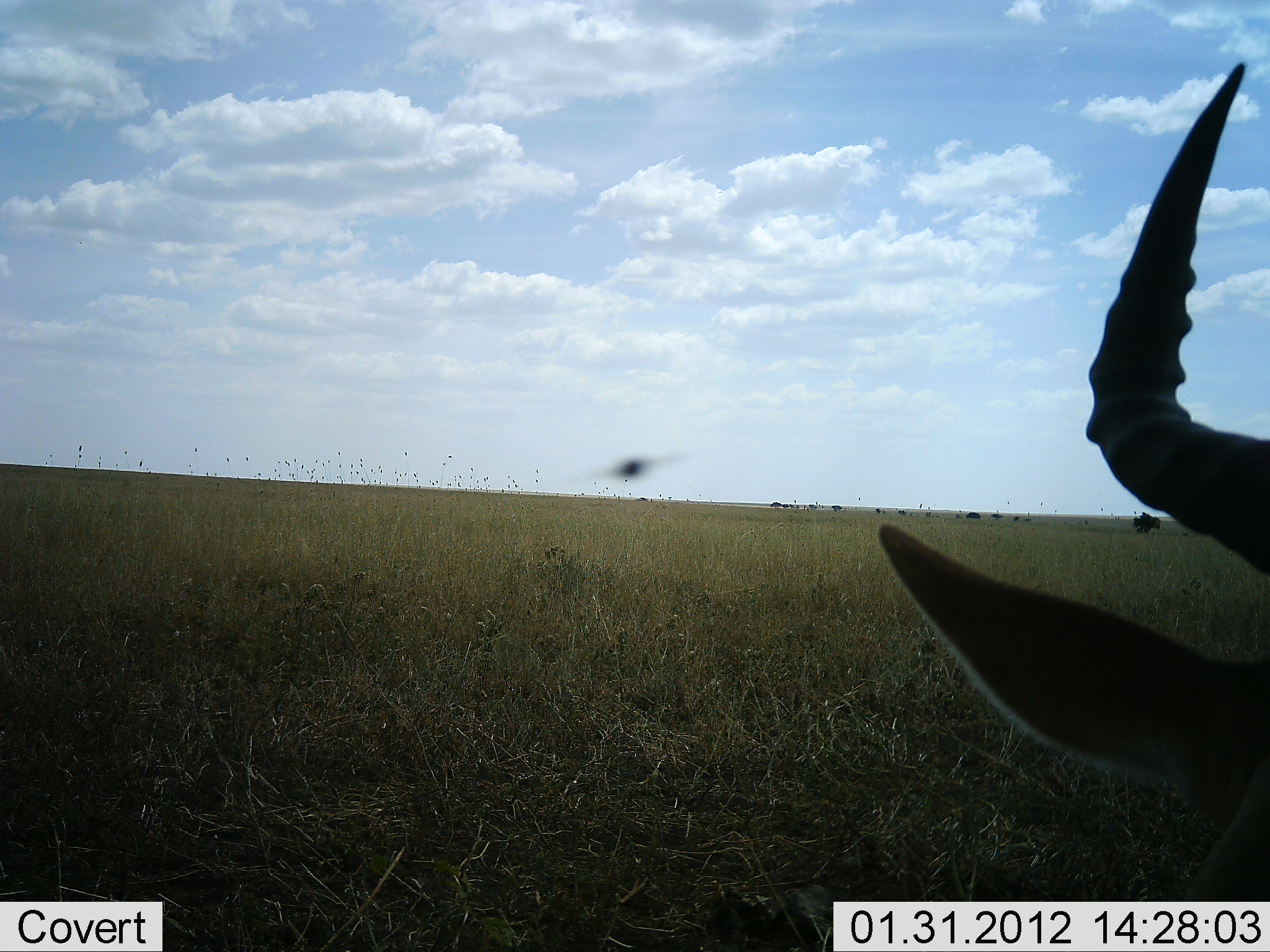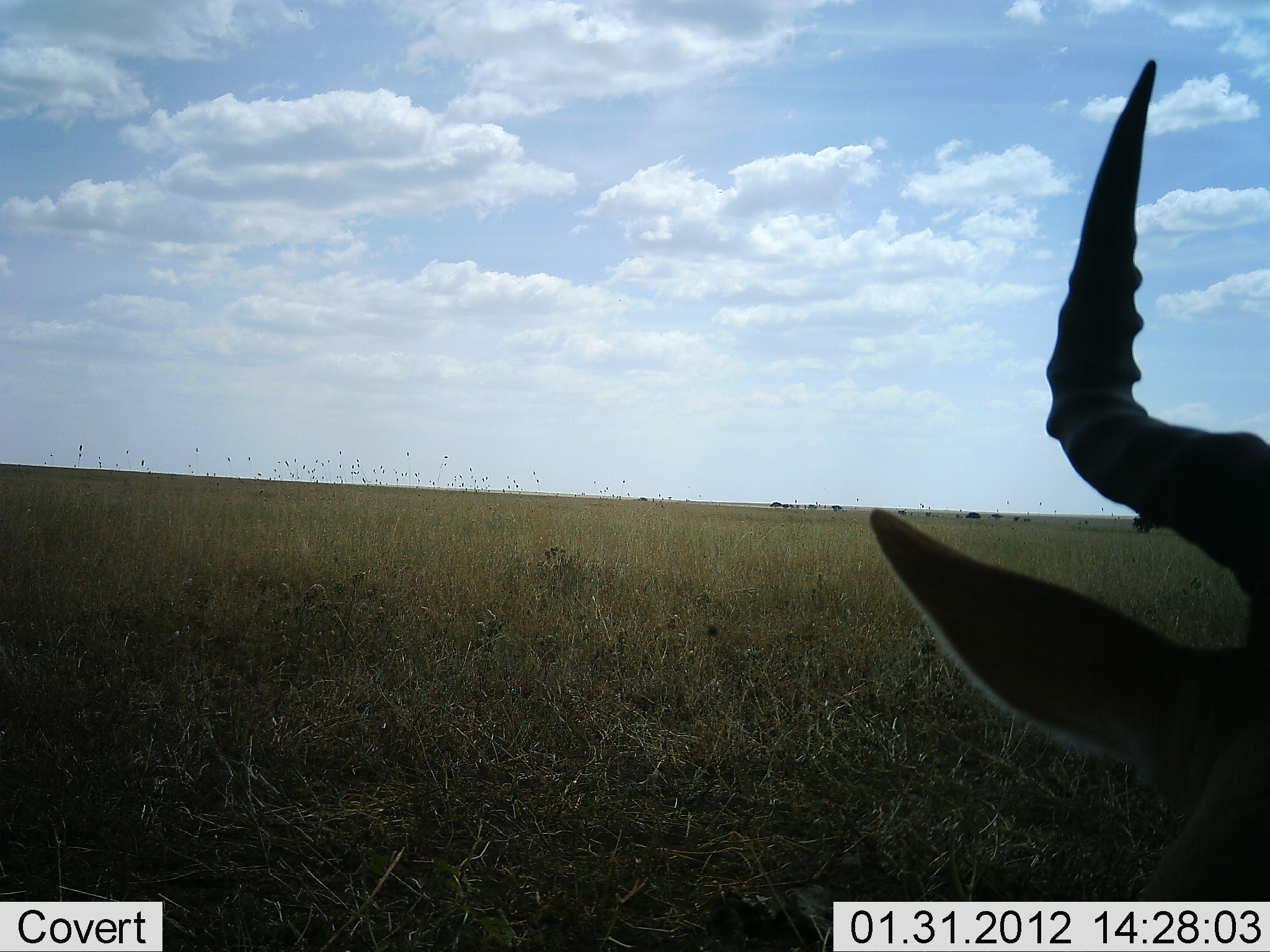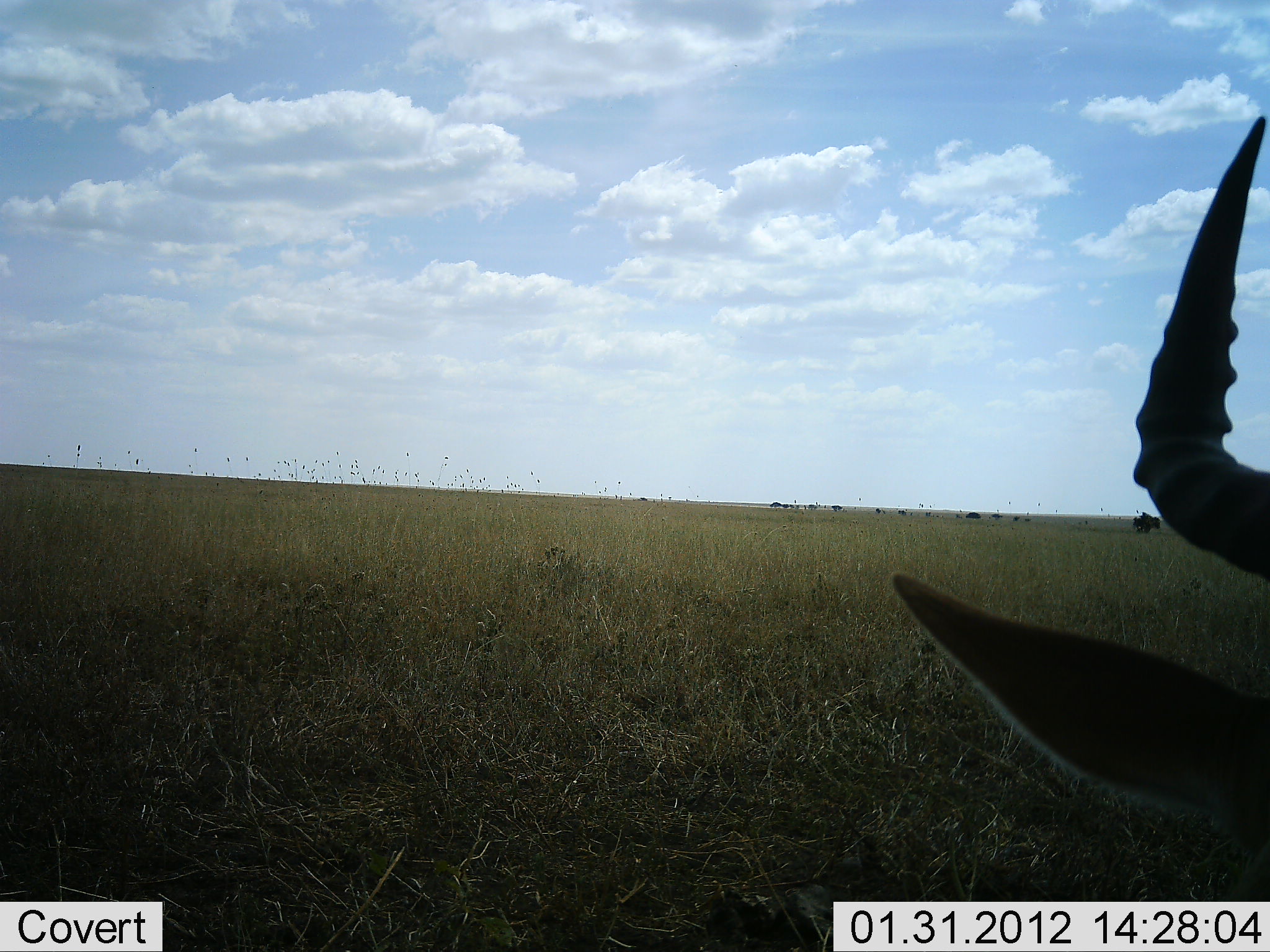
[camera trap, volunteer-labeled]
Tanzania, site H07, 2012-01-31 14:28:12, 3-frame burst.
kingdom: Animalia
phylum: Chordata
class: Mammalia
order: Artiodactyla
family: Bovidae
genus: Alcelaphus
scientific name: Alcelaphus buselaphus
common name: hartebeest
Hartebeest (Alcelaphus buselaphus), count 1. Behavior (volunteer vote fractions): standing 29%, resting 67%, moving 5%, interacting 0%. Young present (vote fraction): 0%. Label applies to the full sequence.